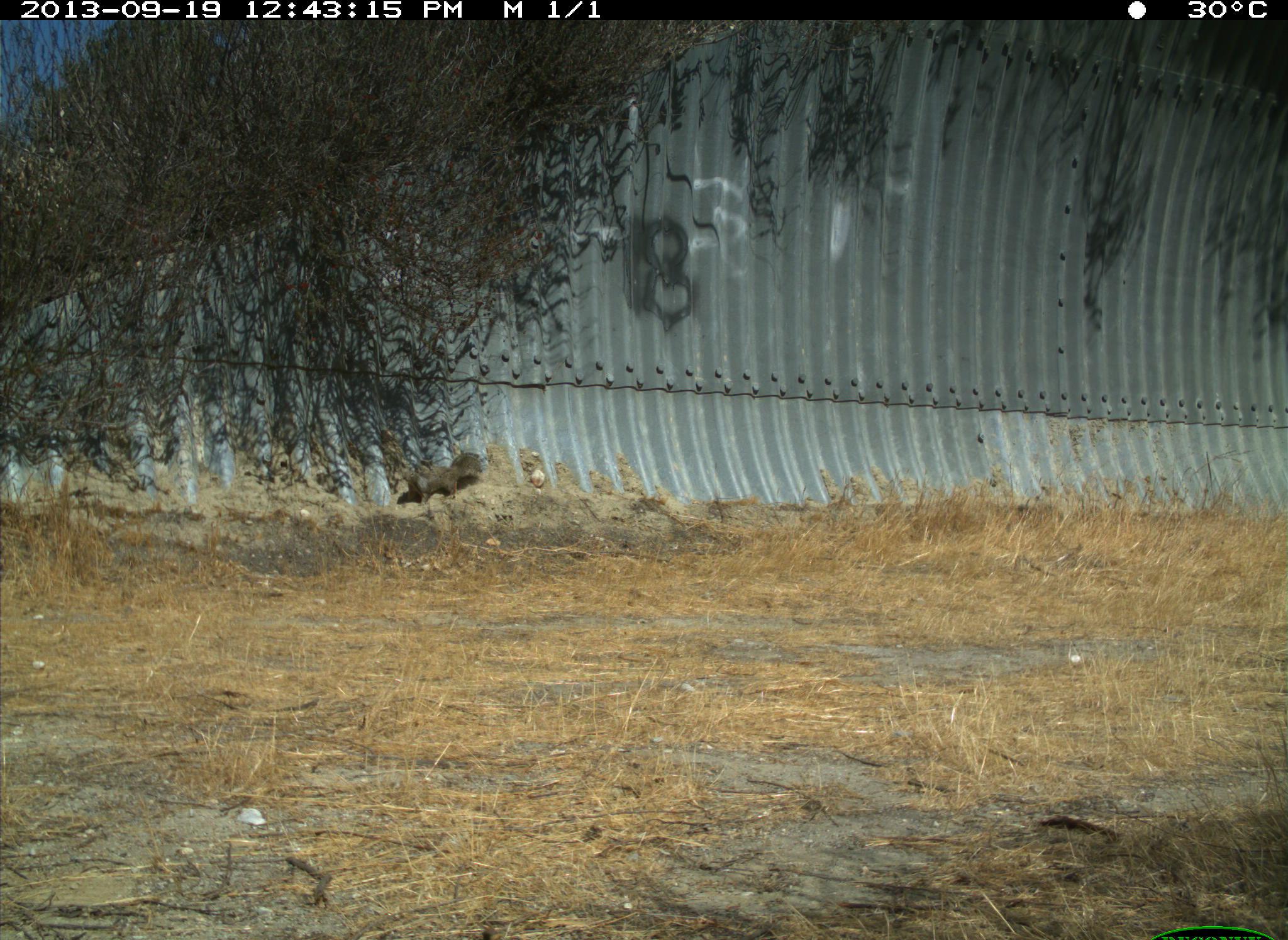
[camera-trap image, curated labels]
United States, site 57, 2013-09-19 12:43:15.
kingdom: Animalia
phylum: Chordata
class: Mammalia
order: Rodentia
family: Sciuridae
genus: Sciurus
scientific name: Sciurus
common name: squirrel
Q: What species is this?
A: Squirrel (Sciurus).